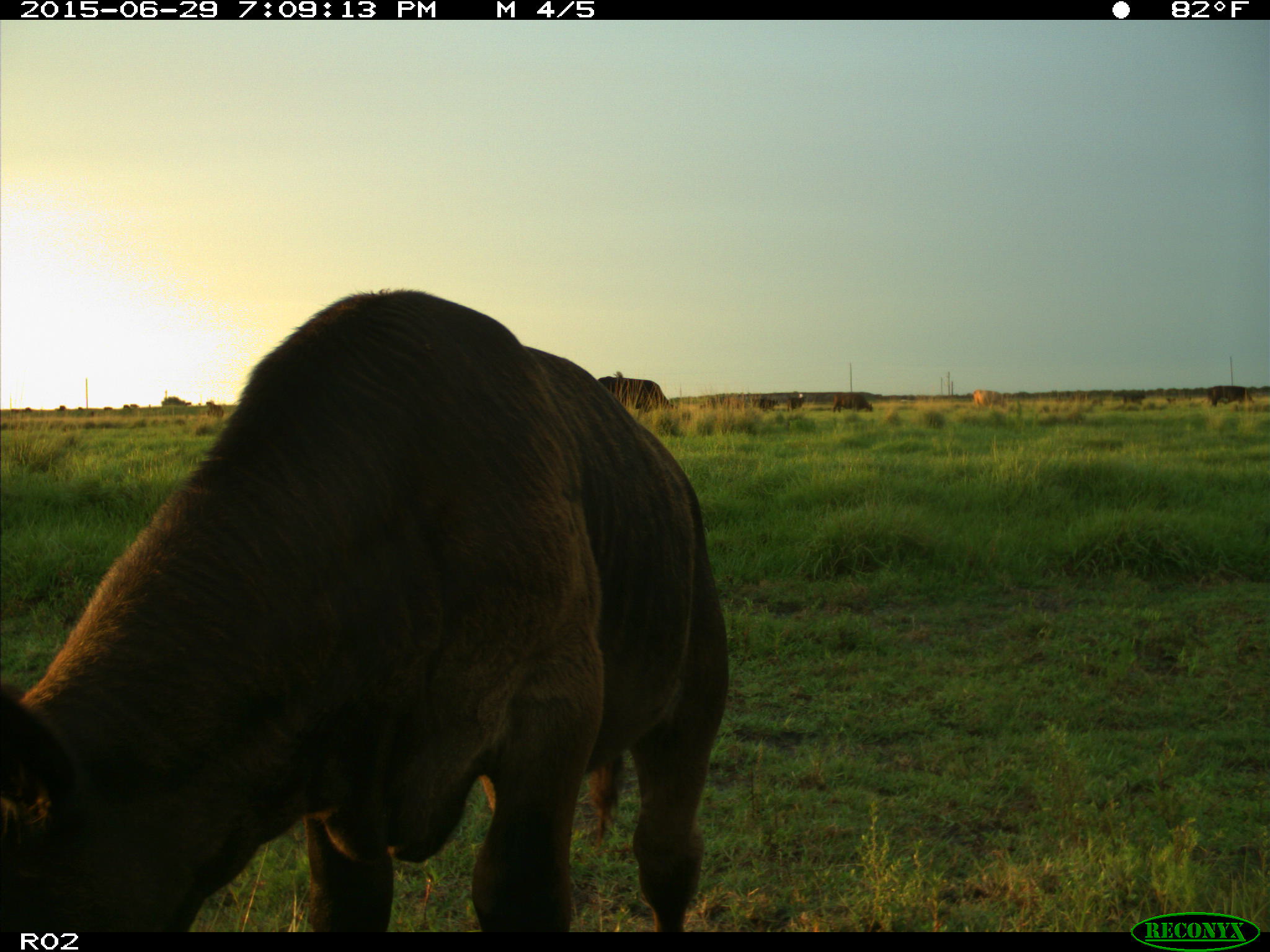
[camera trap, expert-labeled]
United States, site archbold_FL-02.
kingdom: Animalia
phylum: Chordata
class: Mammalia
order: Artiodactyla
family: Bovidae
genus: Bos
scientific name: Bos taurus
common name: domestic cow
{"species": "Bos taurus (domestic cow)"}